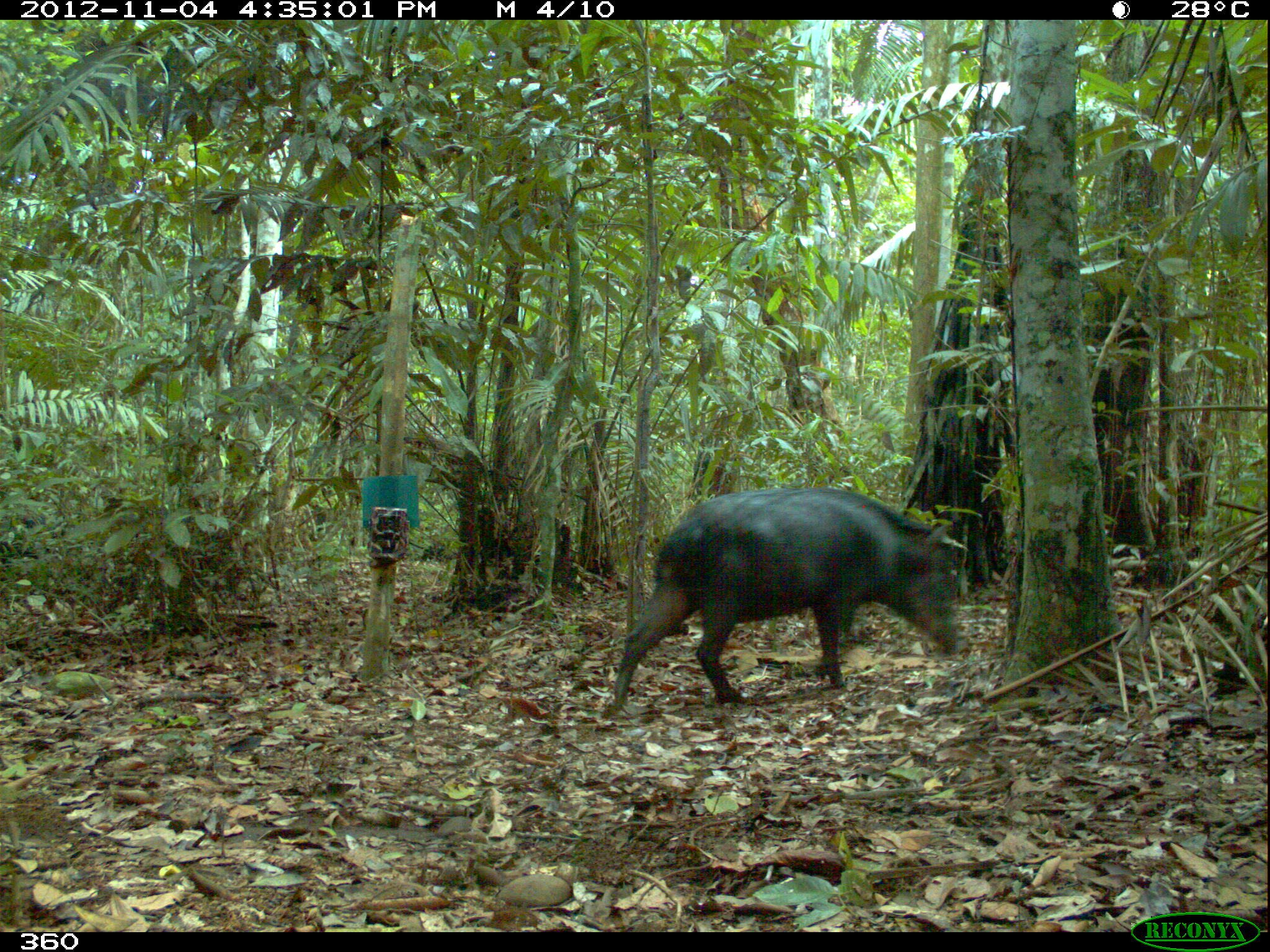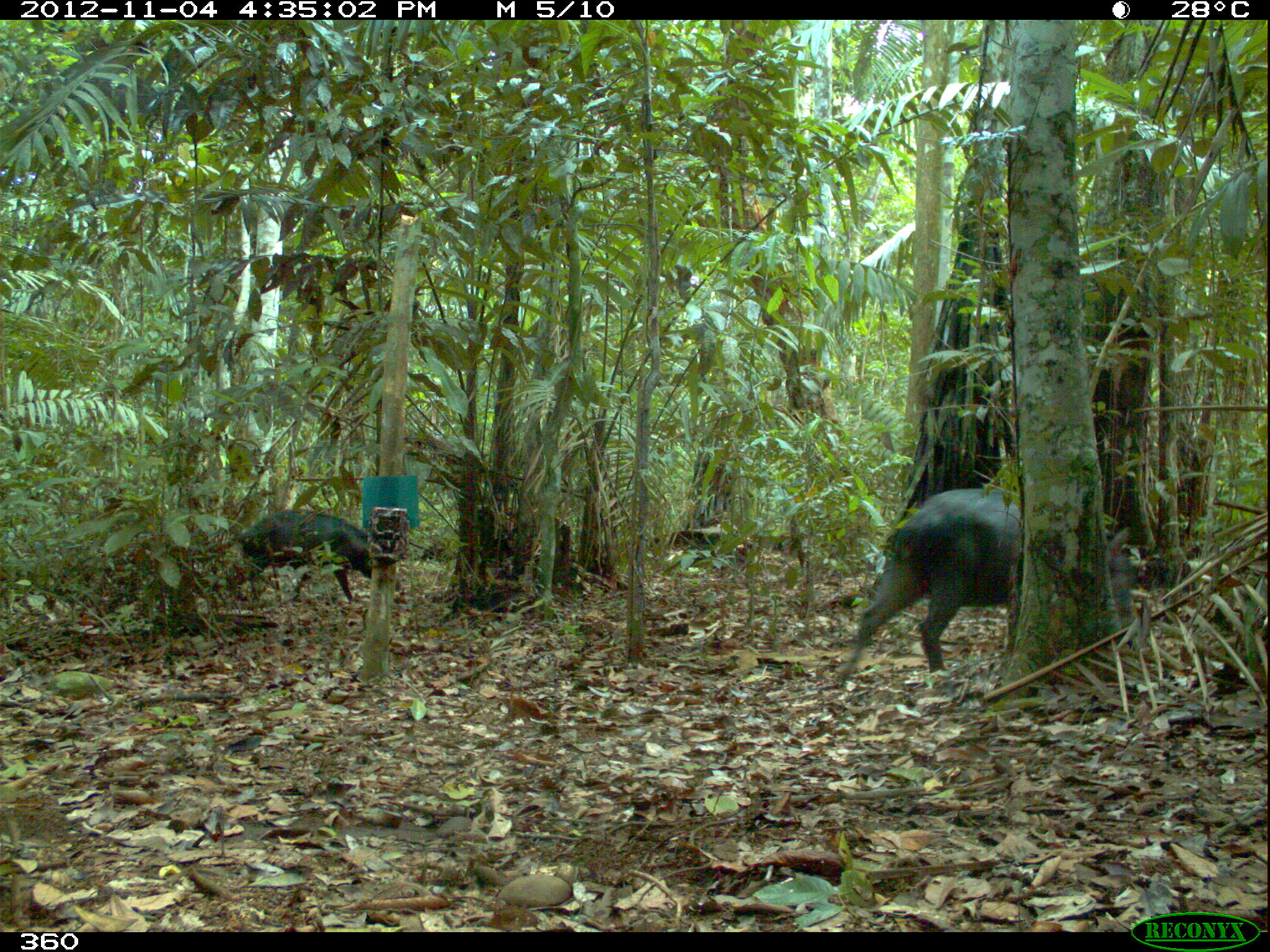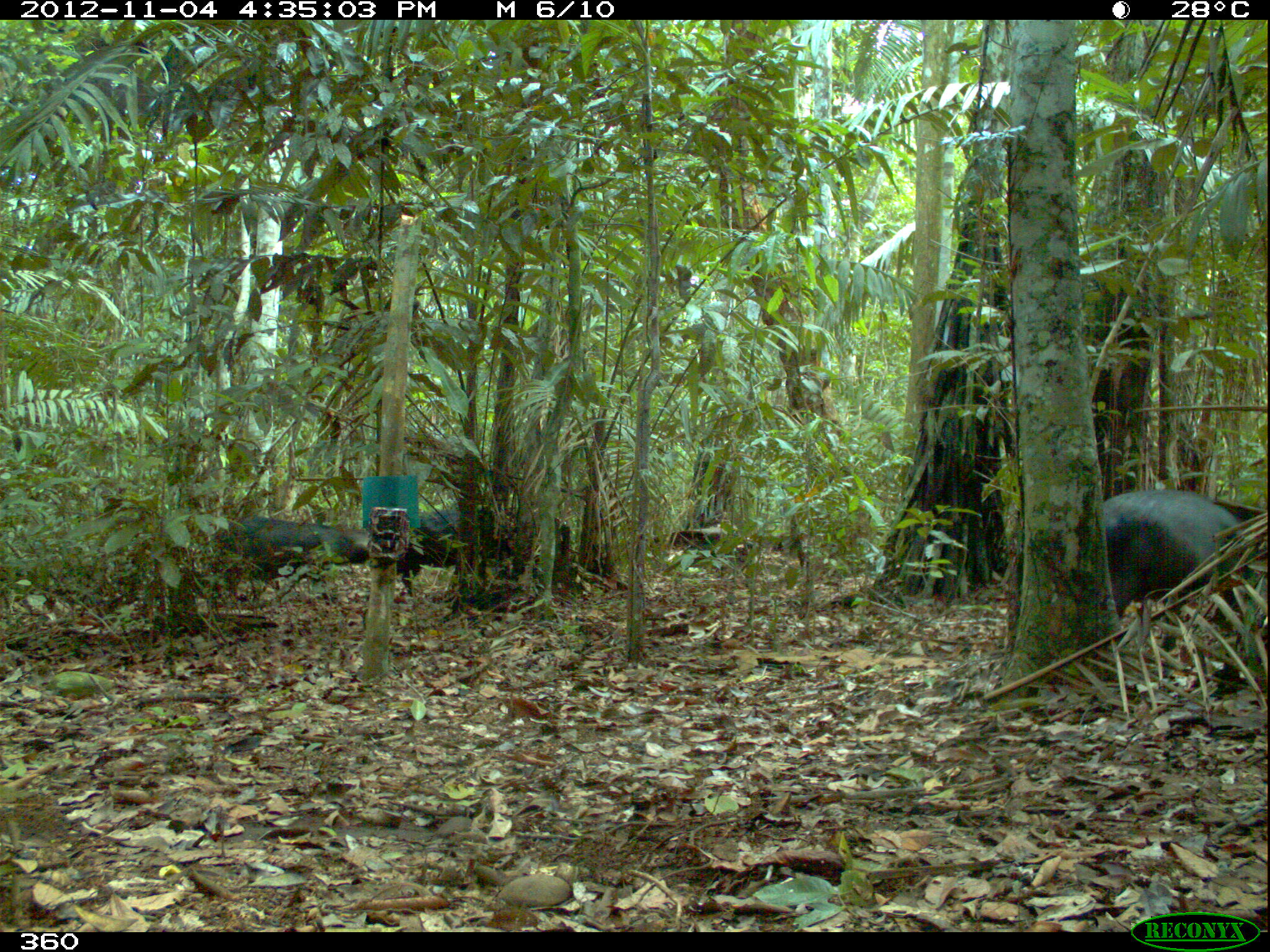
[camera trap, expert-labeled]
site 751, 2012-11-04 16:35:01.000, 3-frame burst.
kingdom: Animalia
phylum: Chordata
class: Mammalia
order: Artiodactyla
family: Tayassuidae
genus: Tayassu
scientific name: Tayassu pecari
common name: white-lipped peccary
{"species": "Tayassu pecari (white-lipped peccary)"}